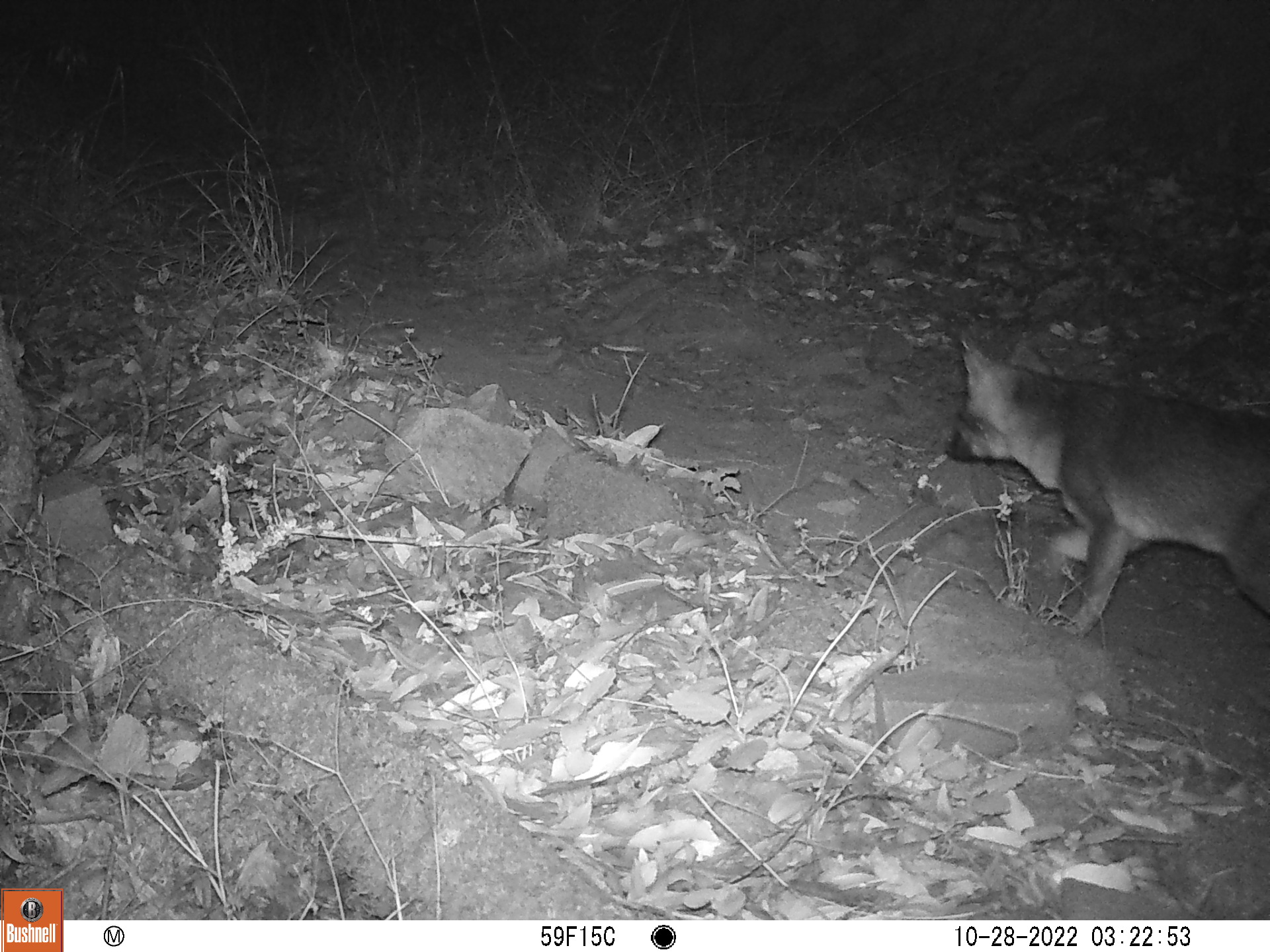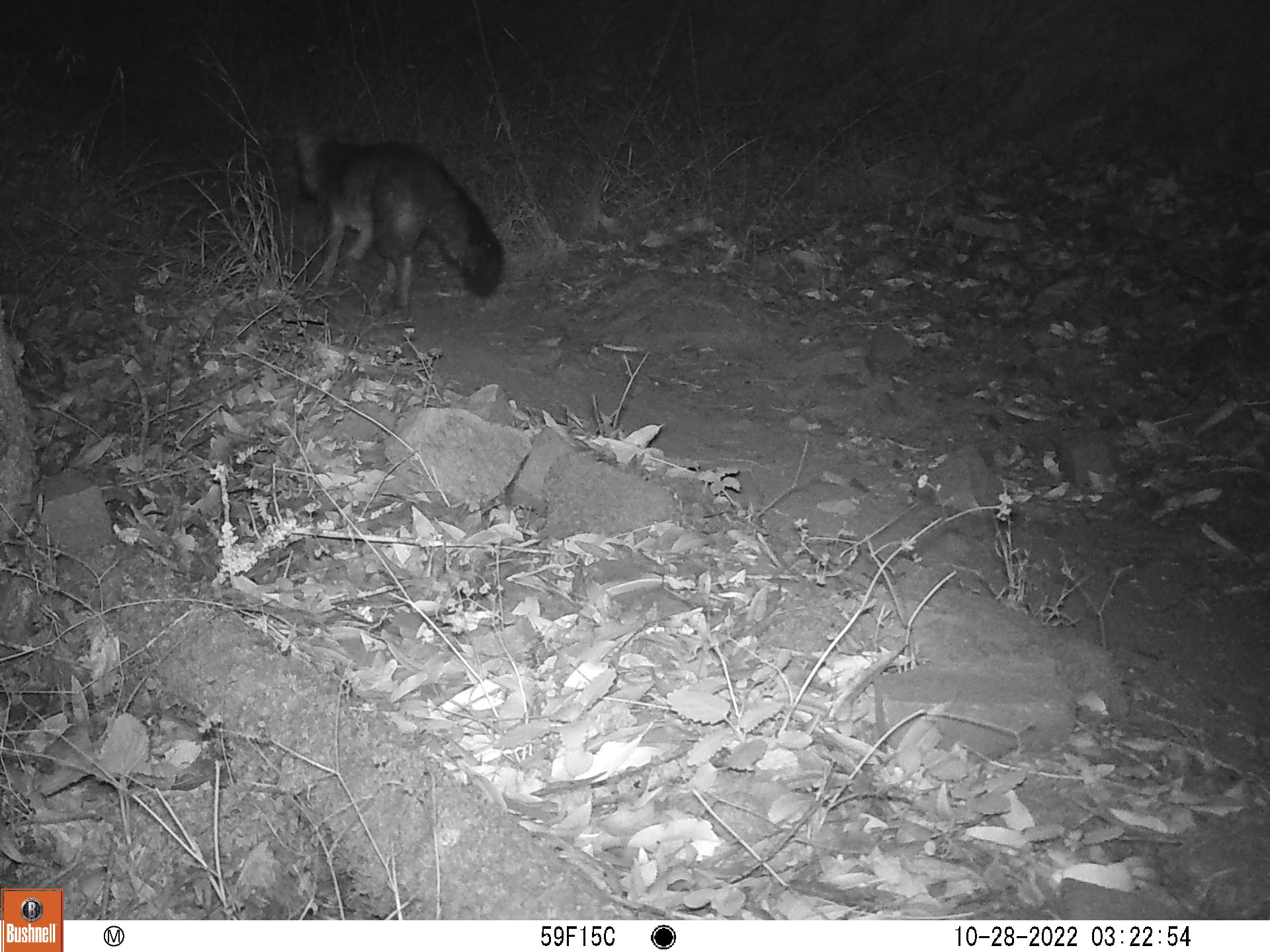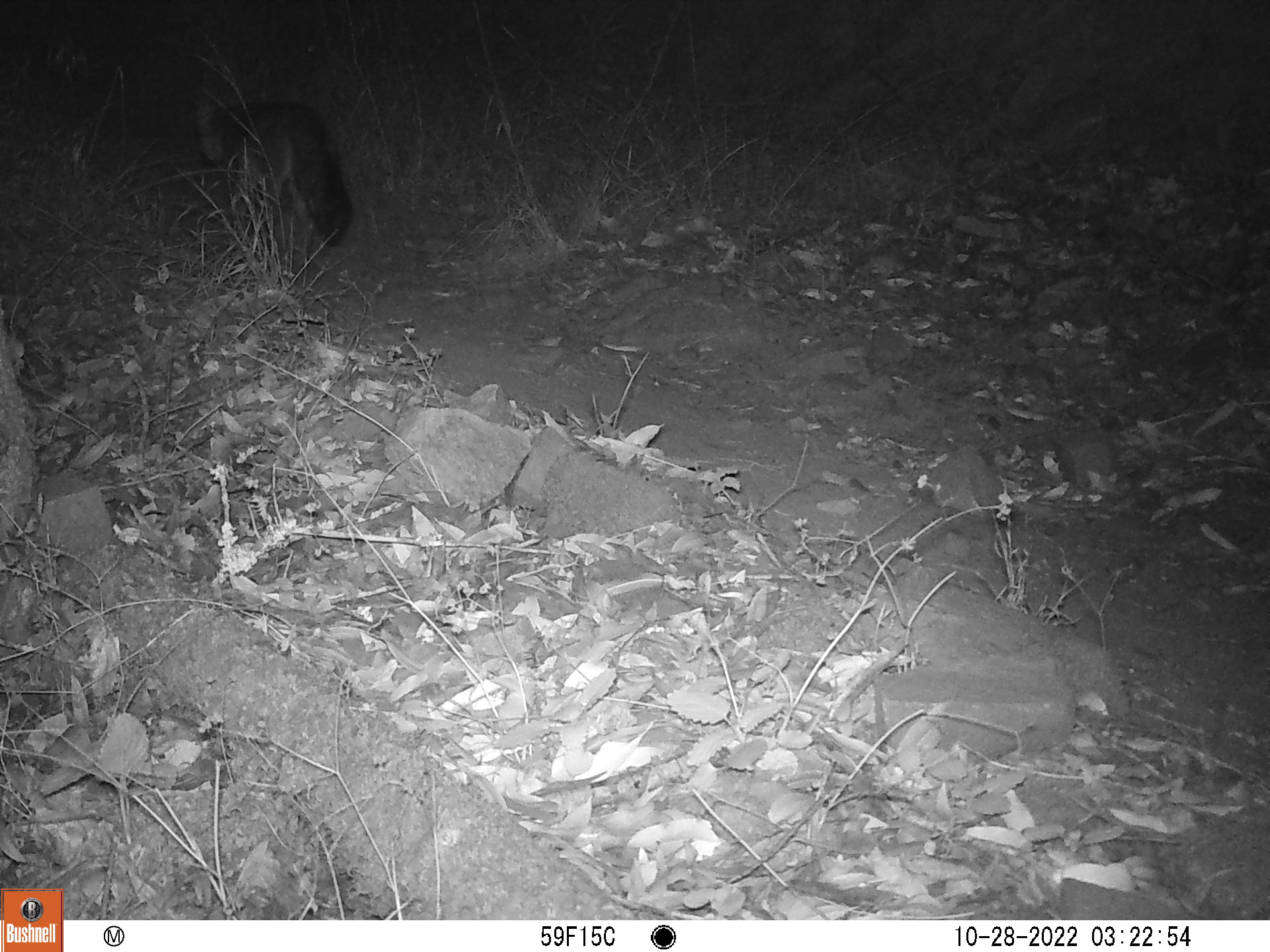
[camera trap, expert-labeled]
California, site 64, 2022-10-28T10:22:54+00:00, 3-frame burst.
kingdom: Animalia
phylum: Chordata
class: Mammalia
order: Carnivora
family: Canidae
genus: Urocyon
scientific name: Urocyon cinereoargenteus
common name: gray fox